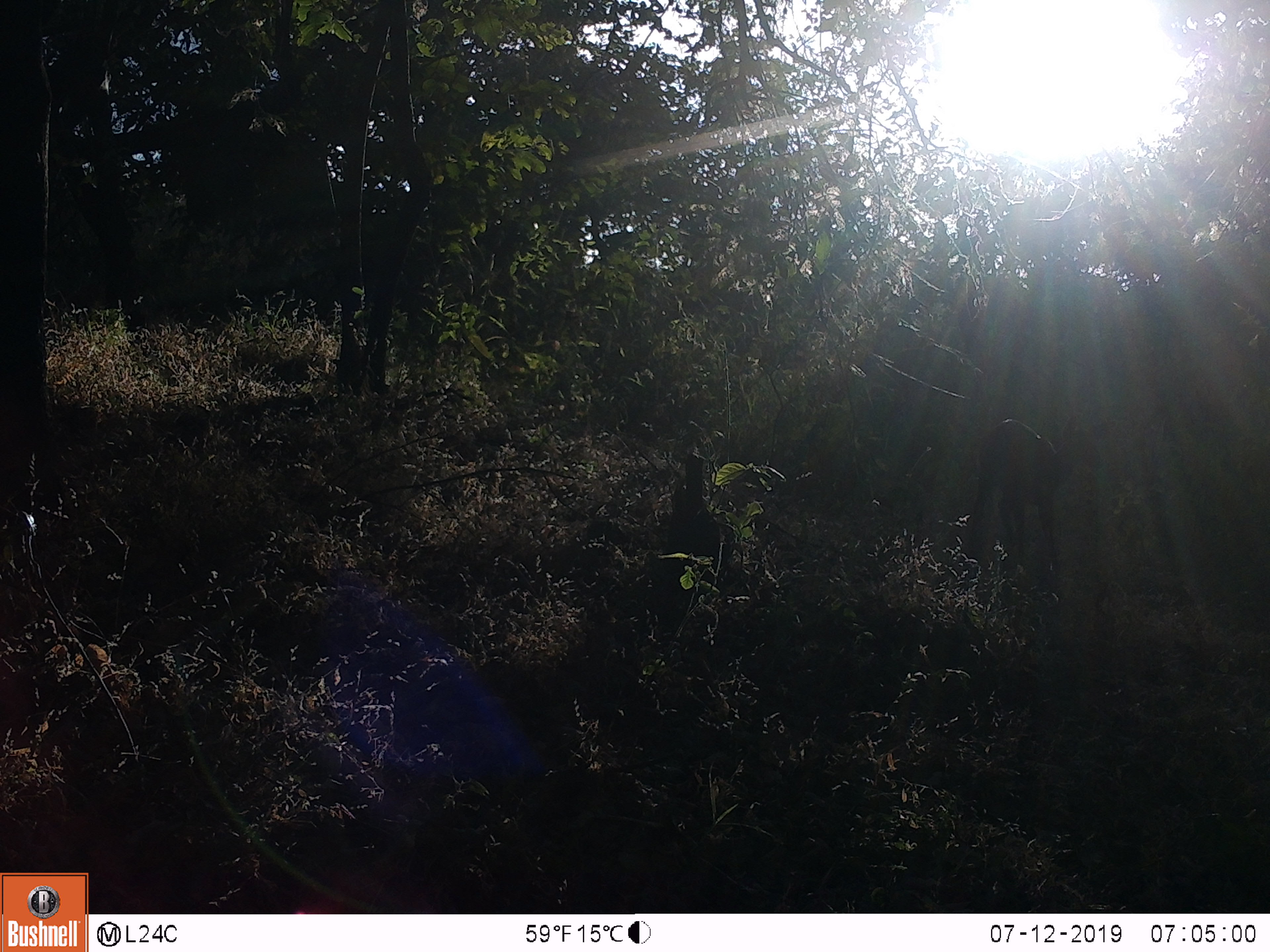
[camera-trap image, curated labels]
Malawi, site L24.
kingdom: Animalia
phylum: Chordata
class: Mammalia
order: Artiodactyla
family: Bovidae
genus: Tragelaphus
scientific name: Tragelaphus sylvaticus sylvaticus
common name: cape bushbuck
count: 1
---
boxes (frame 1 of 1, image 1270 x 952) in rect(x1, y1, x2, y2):
cape bushbuck: rect(976, 408, 1117, 582)